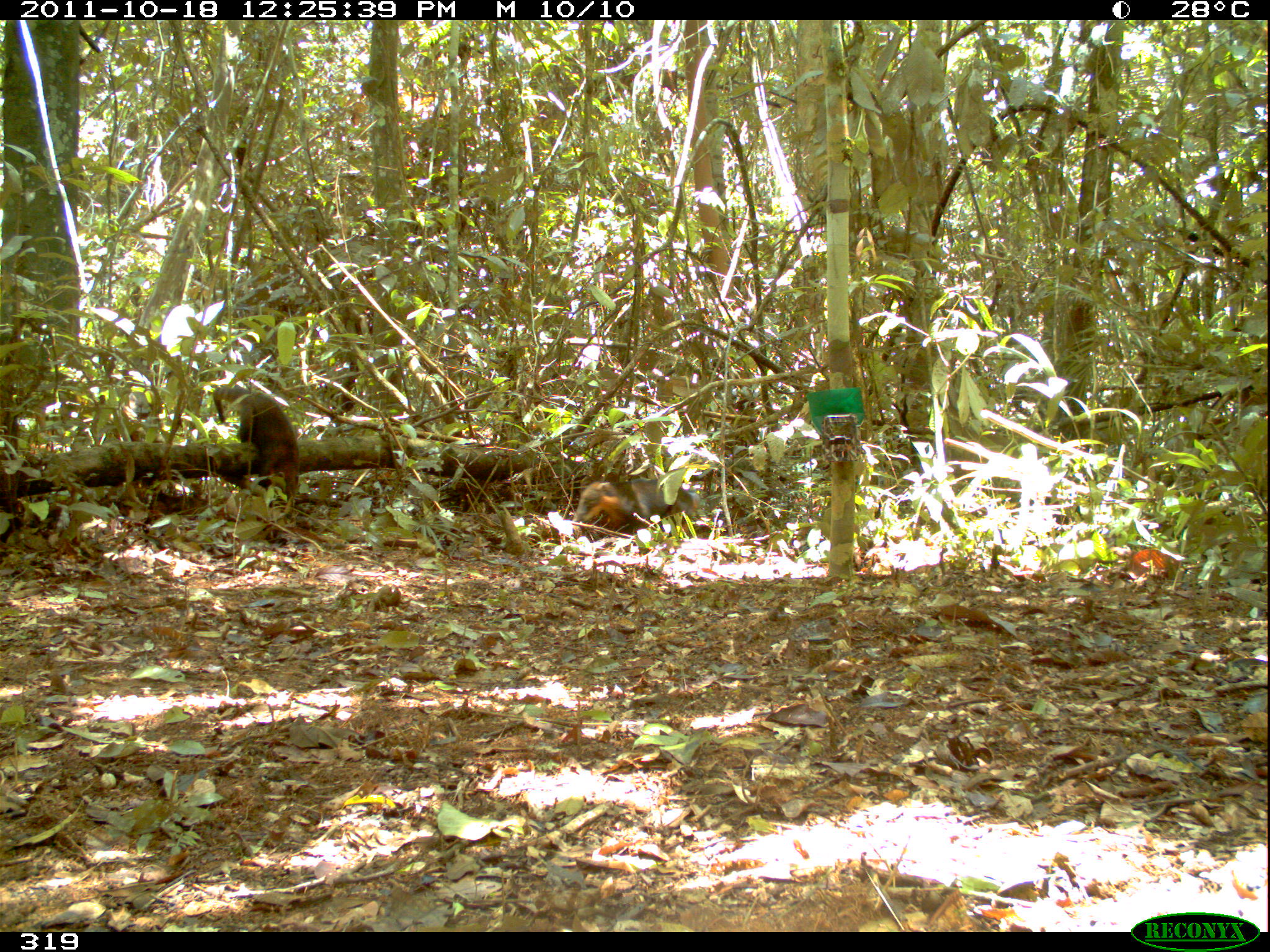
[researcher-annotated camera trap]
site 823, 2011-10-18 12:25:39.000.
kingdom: Animalia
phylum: Chordata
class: Mammalia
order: Carnivora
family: Procyonidae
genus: Nasua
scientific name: Nasua nasua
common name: south american coati